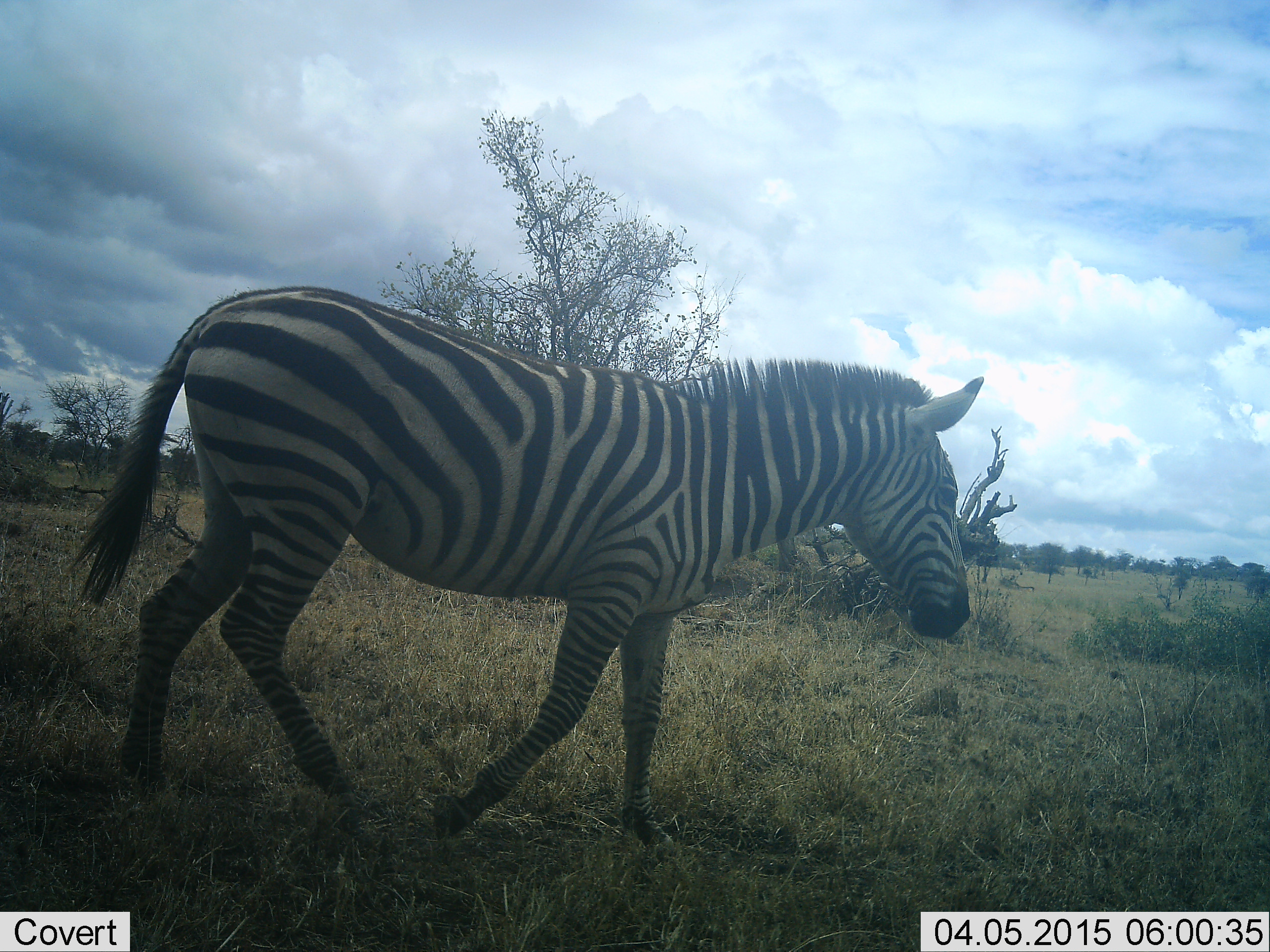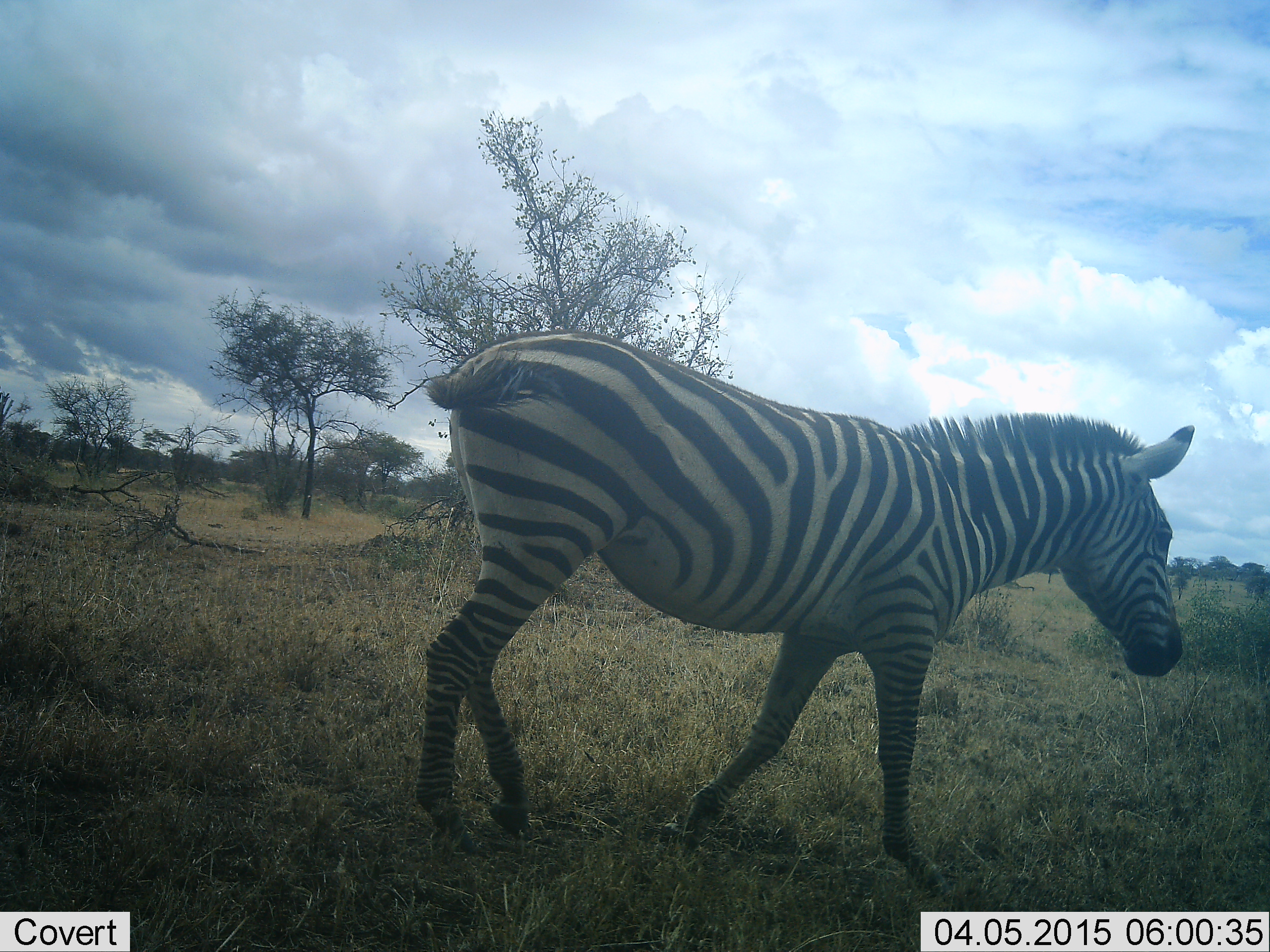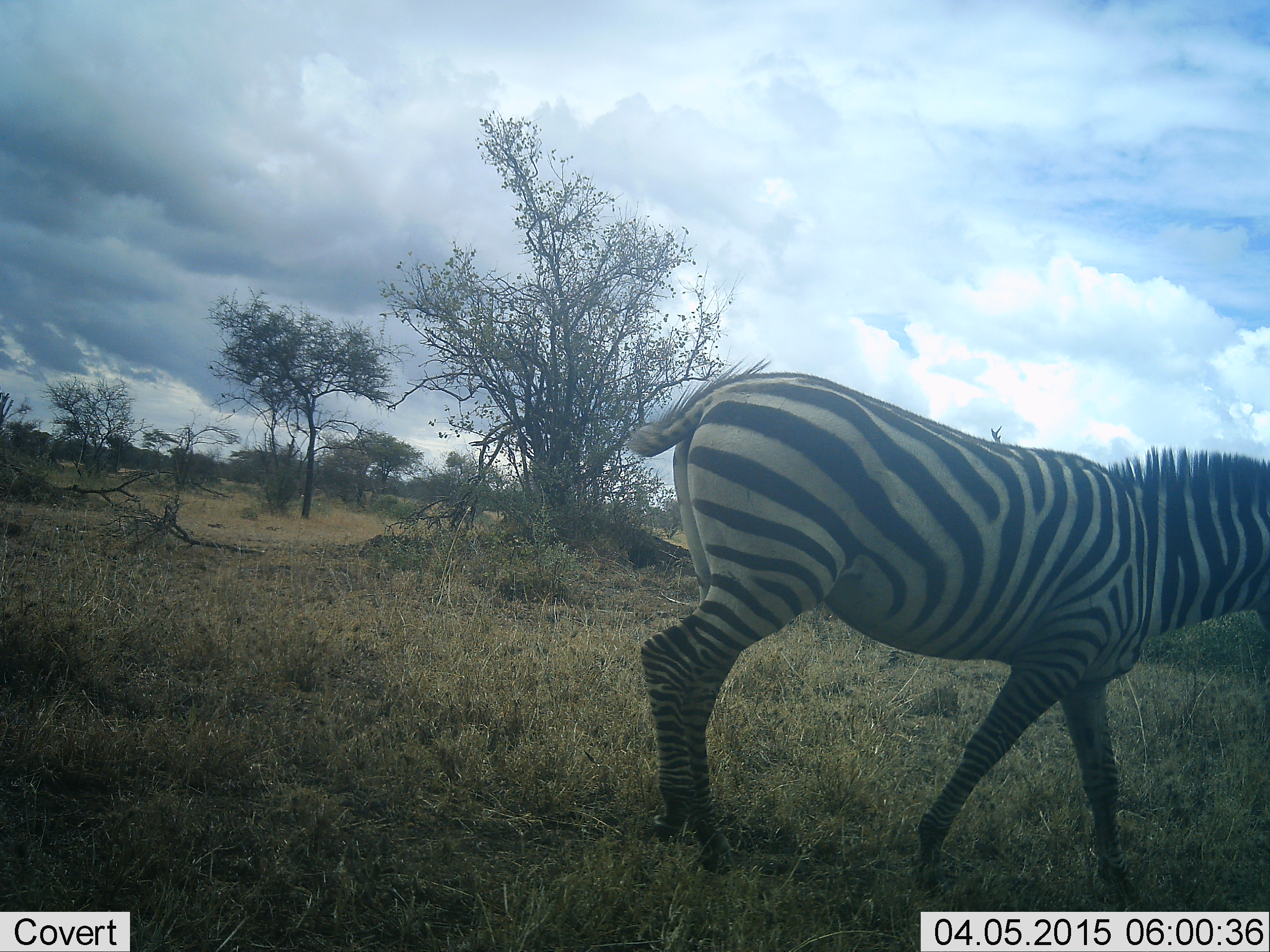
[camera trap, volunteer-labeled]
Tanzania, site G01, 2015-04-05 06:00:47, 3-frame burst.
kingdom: Animalia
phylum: Chordata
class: Mammalia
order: Perissodactyla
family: Equidae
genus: Equus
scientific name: Equus quagga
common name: plains zebra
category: zebra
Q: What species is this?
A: Zebra (plains zebra) (Equus quagga).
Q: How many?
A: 1.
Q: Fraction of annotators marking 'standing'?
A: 0%.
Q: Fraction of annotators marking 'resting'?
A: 0%.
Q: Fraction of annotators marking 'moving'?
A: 90%.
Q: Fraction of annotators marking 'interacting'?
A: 0%.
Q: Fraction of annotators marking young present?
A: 0%.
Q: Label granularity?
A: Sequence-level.